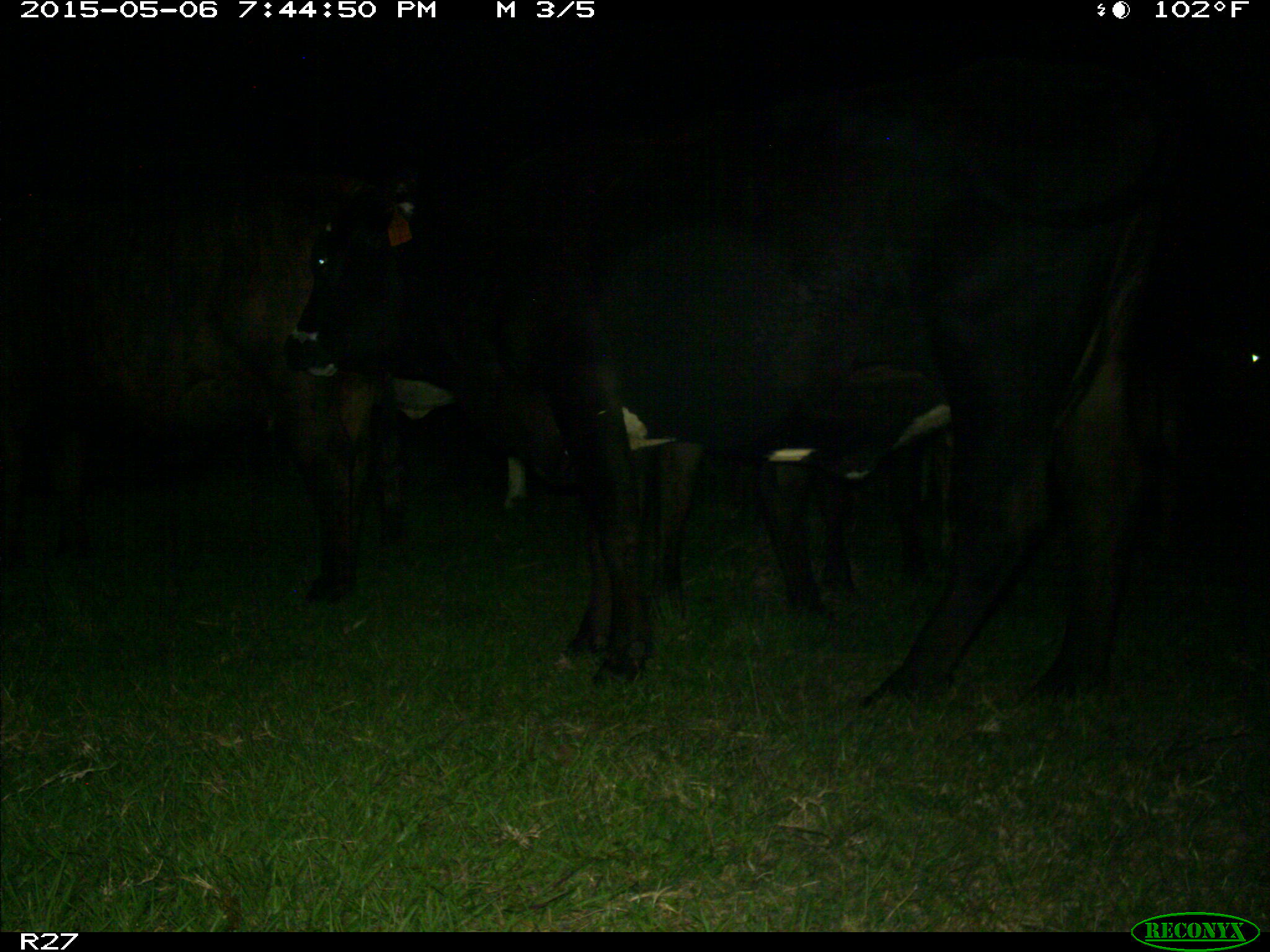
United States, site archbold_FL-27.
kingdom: Animalia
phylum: Chordata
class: Mammalia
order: Artiodactyla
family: Bovidae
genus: Bos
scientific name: Bos taurus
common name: domestic cow